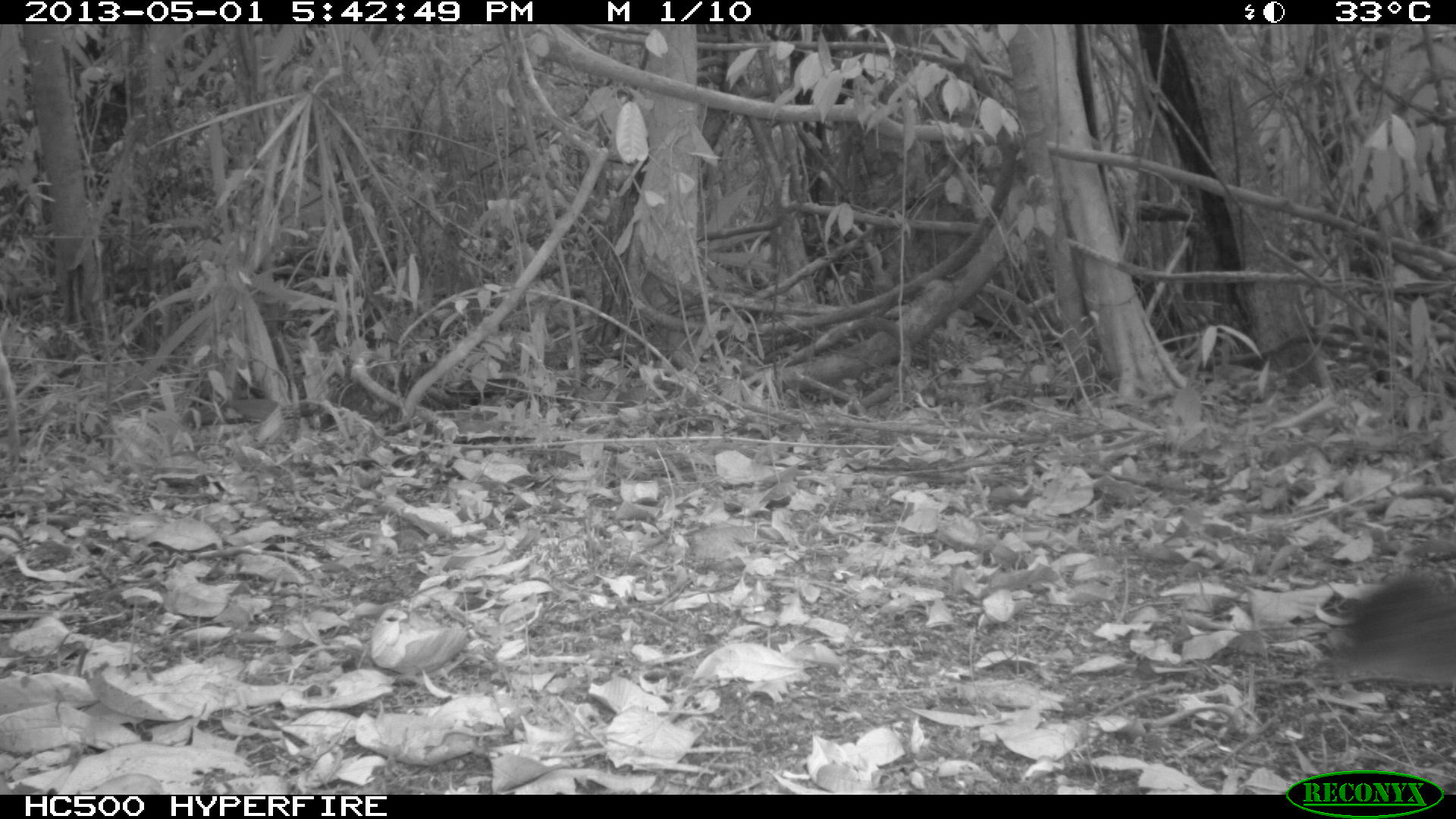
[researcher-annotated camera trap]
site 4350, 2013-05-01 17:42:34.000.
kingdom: Animalia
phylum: Chordata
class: Mammalia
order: Carnivora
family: Felidae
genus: Puma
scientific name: Puma concolor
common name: mountain lion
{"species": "Puma concolor (mountain lion)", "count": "1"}